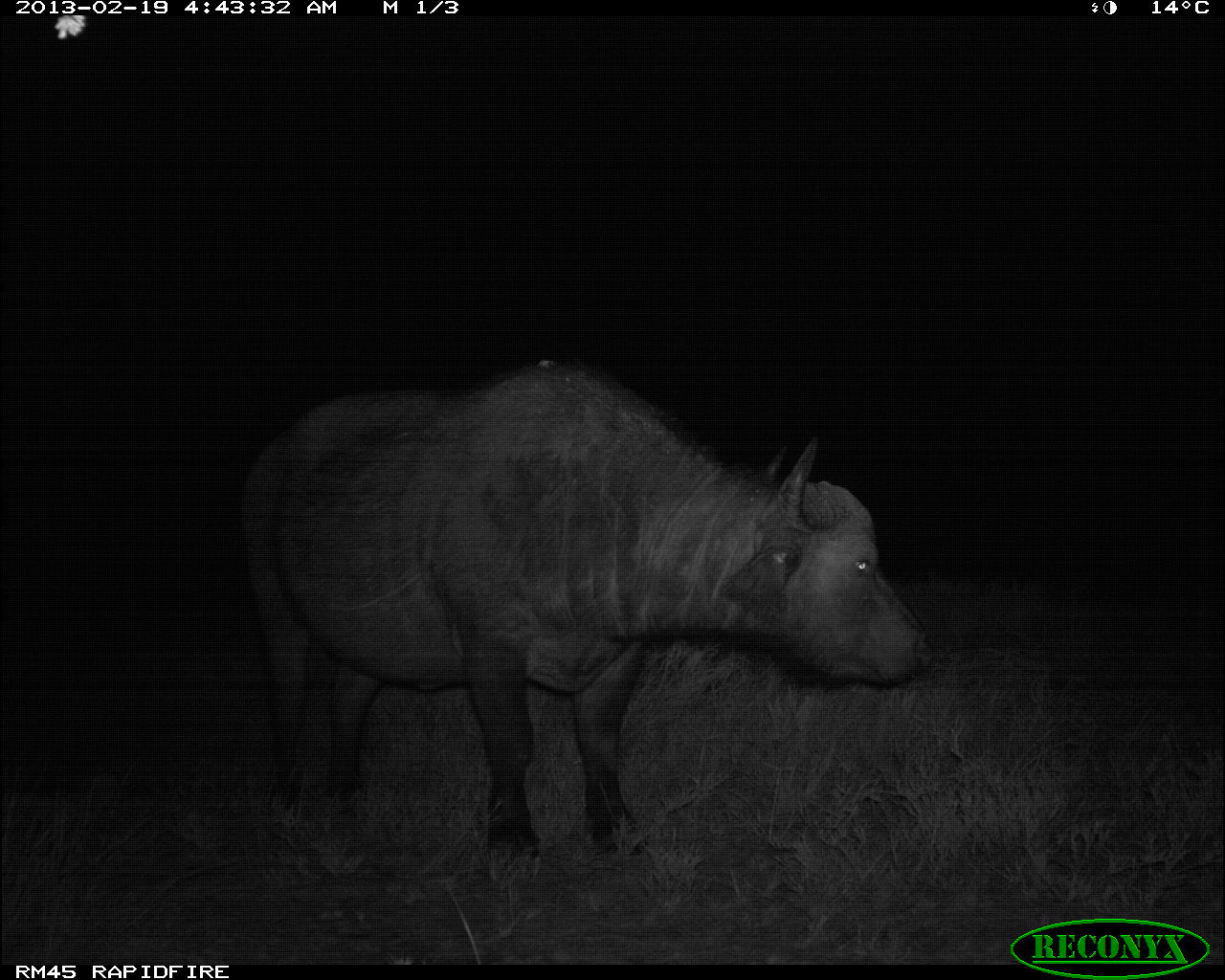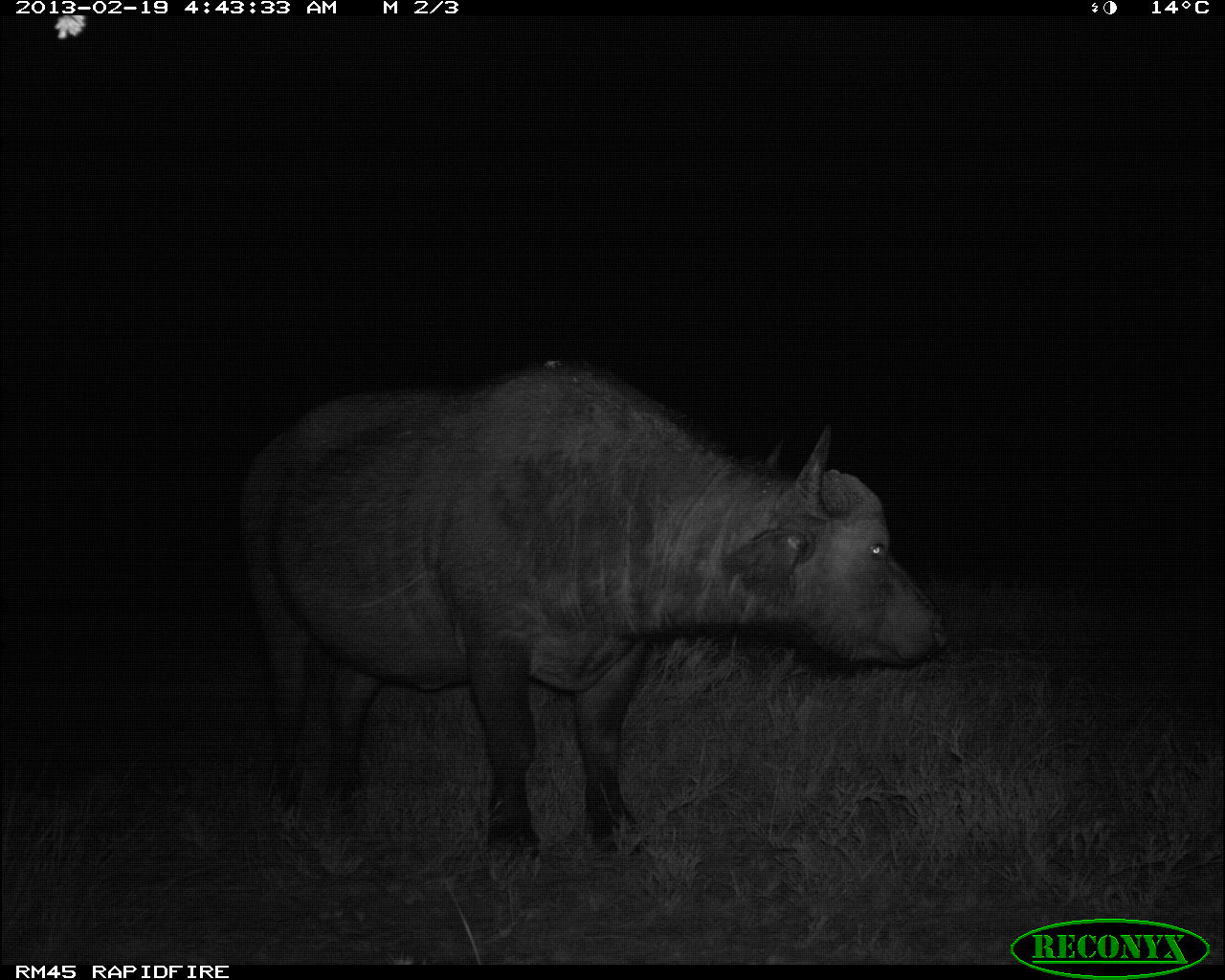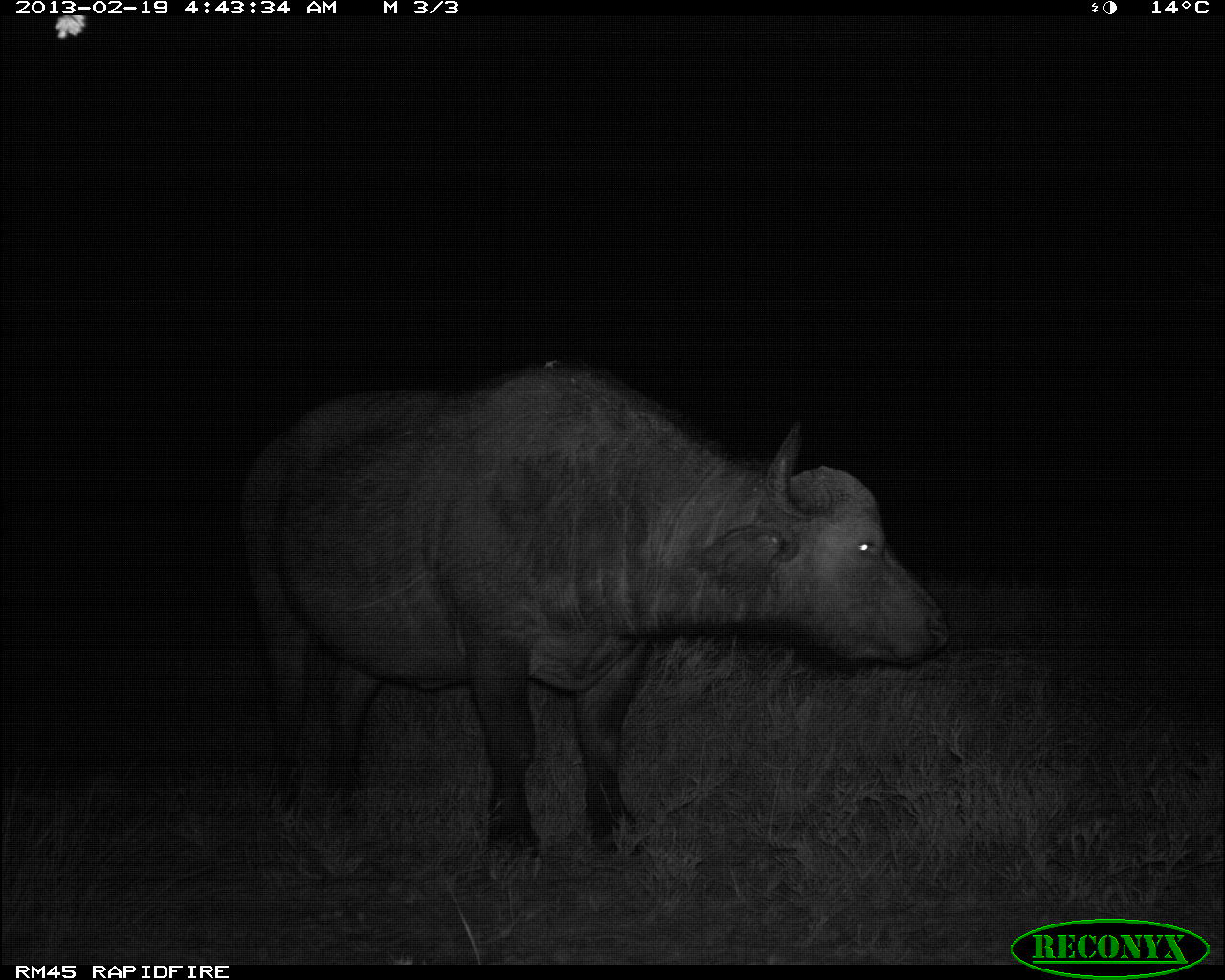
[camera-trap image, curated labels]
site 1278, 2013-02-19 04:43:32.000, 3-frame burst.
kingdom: Animalia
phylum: Chordata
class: Mammalia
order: Artiodactyla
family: Bovidae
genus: Syncerus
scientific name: Syncerus caffer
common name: african buffalo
Syncerus caffer (african buffalo), count 1.